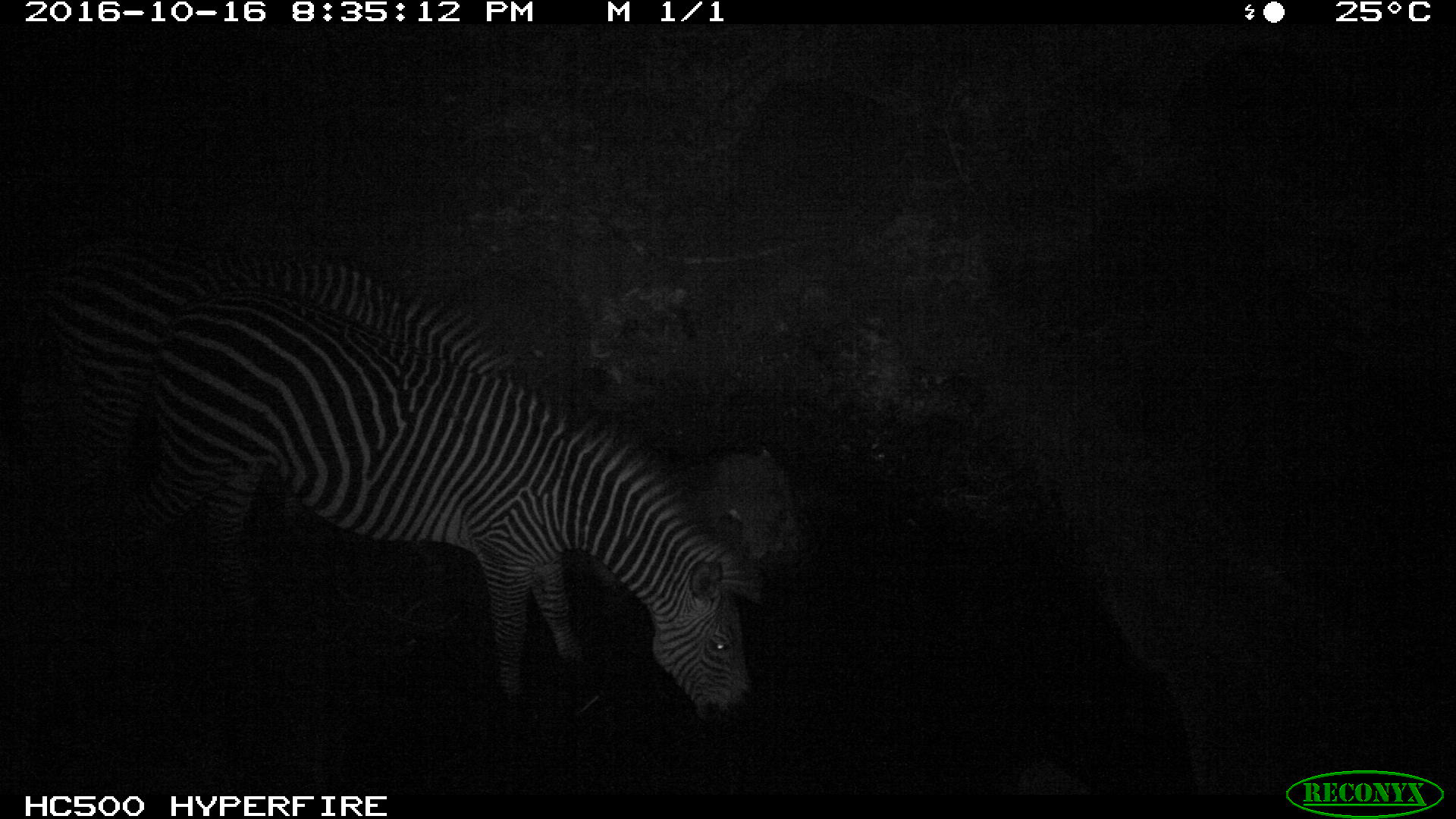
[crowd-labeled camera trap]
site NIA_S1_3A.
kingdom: Animalia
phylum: Chordata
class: Mammalia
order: Perissodactyla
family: Equidae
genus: Equus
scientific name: Equus quagga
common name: plains zebra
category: zebraplains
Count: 2.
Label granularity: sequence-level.